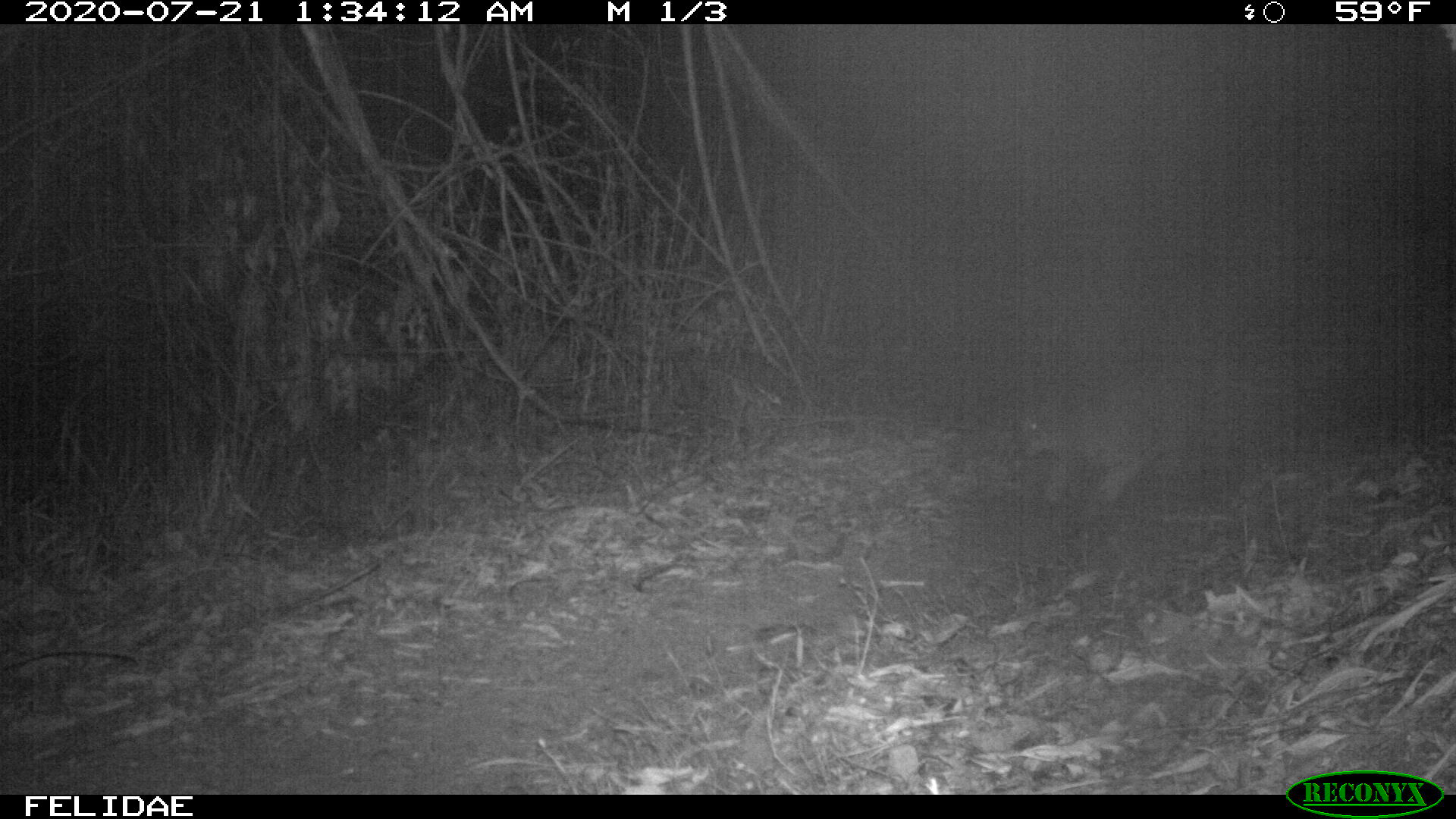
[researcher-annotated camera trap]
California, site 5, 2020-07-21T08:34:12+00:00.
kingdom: Animalia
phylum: Chordata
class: Mammalia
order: Carnivora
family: Felidae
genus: Lynx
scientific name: Lynx rufus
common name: bobcat